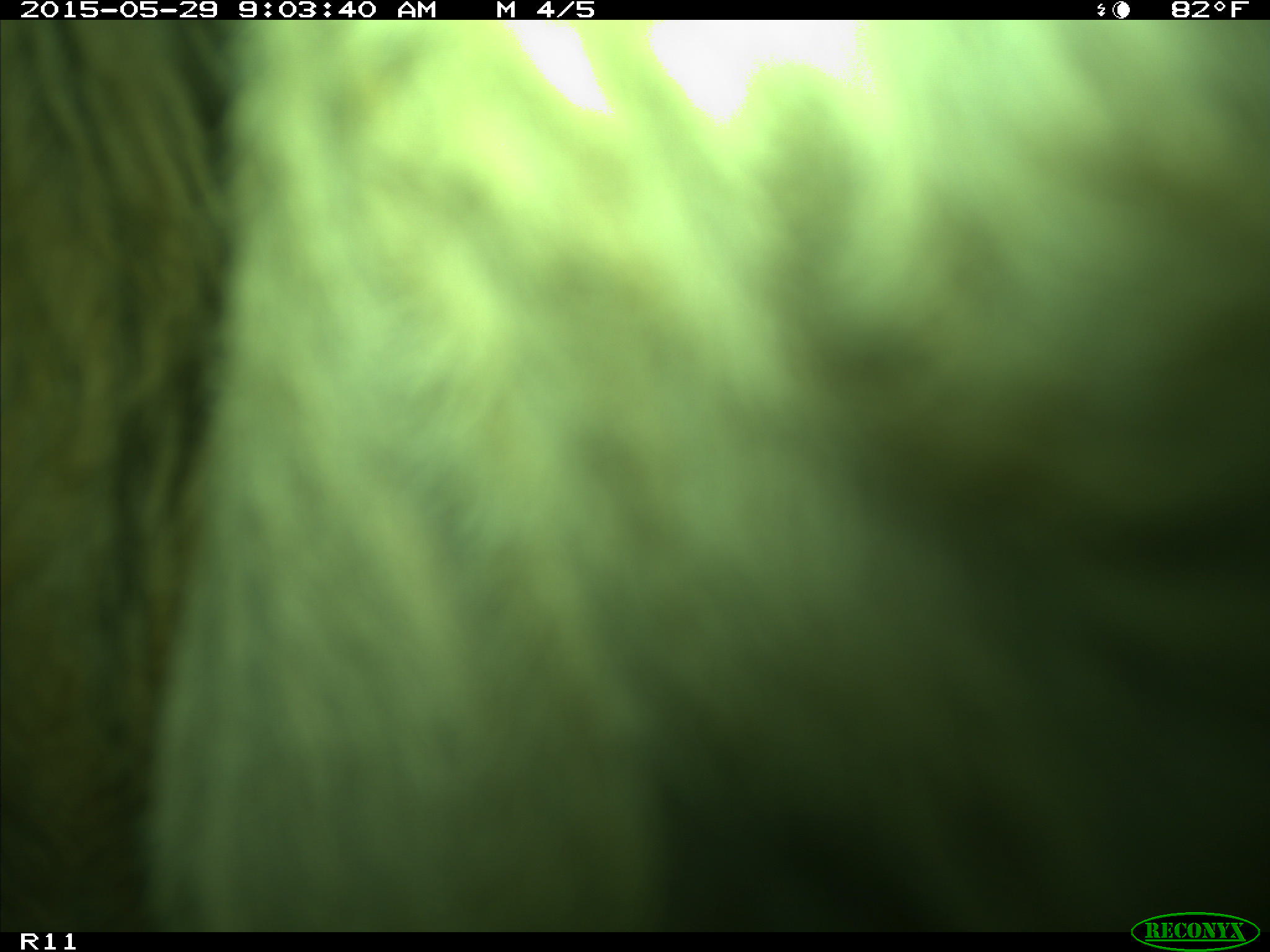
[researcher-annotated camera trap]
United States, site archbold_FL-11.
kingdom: Animalia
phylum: Chordata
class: Mammalia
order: Artiodactyla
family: Bovidae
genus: Bos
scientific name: Bos taurus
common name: domestic cow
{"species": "Bos taurus (domestic cow)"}